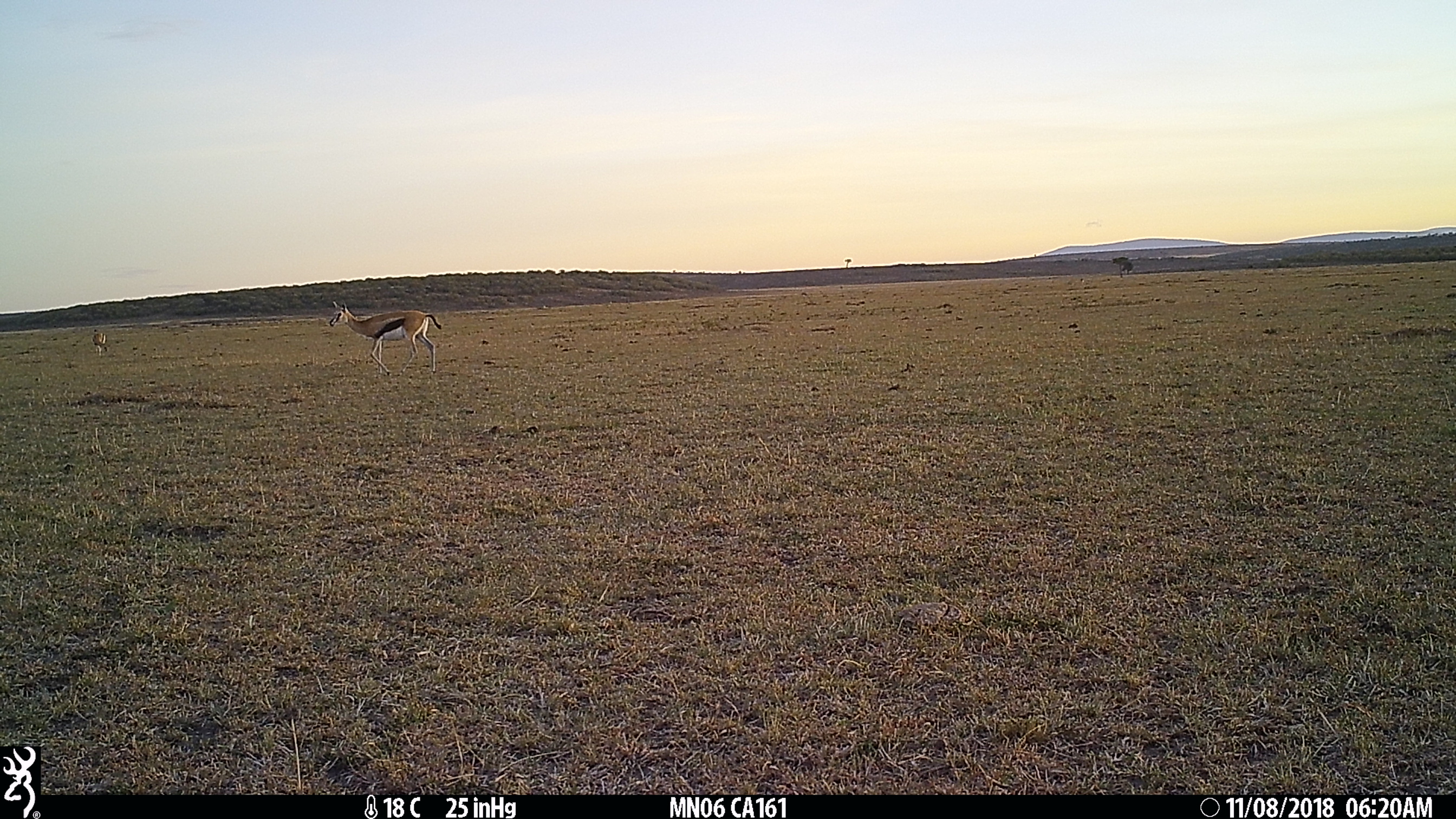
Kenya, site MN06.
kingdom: Animalia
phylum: Chordata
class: Mammalia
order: Artiodactyla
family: Bovidae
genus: Eudorcas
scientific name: Eudorcas thomsonii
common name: thomon's gazelle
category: gazelle thomsons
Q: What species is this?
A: Gazelle thomsons (thomon's gazelle) (Eudorcas thomsonii).